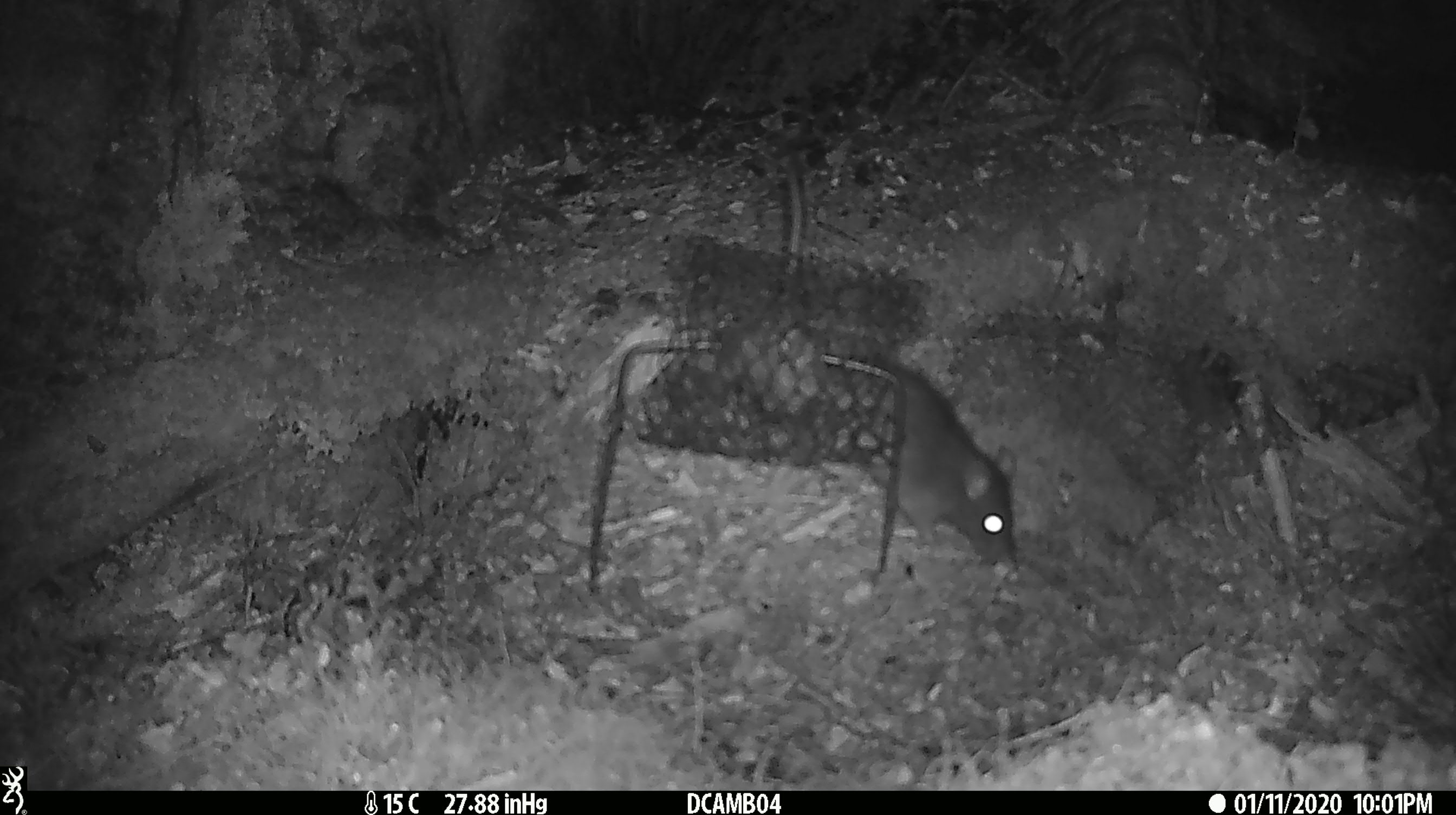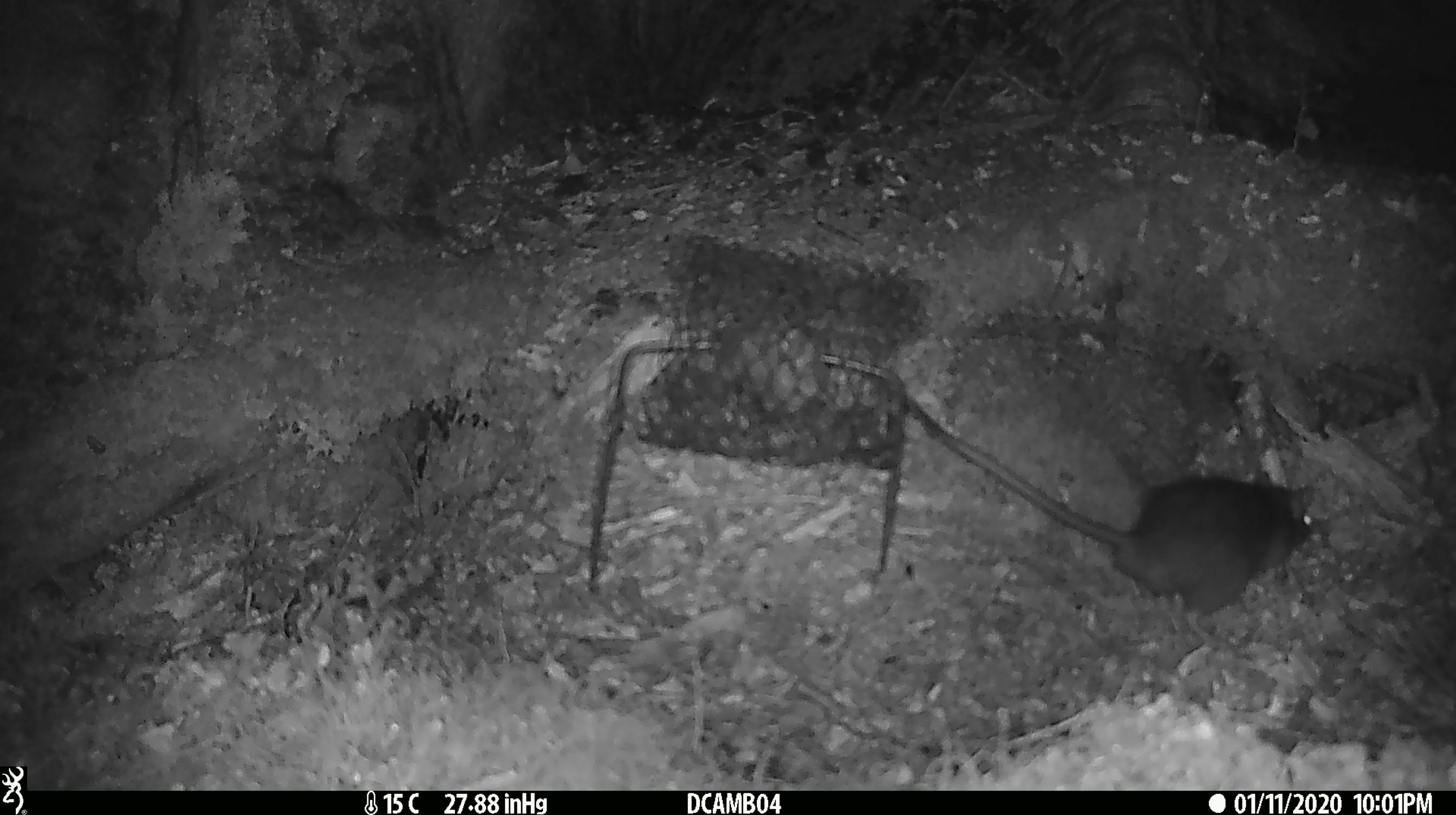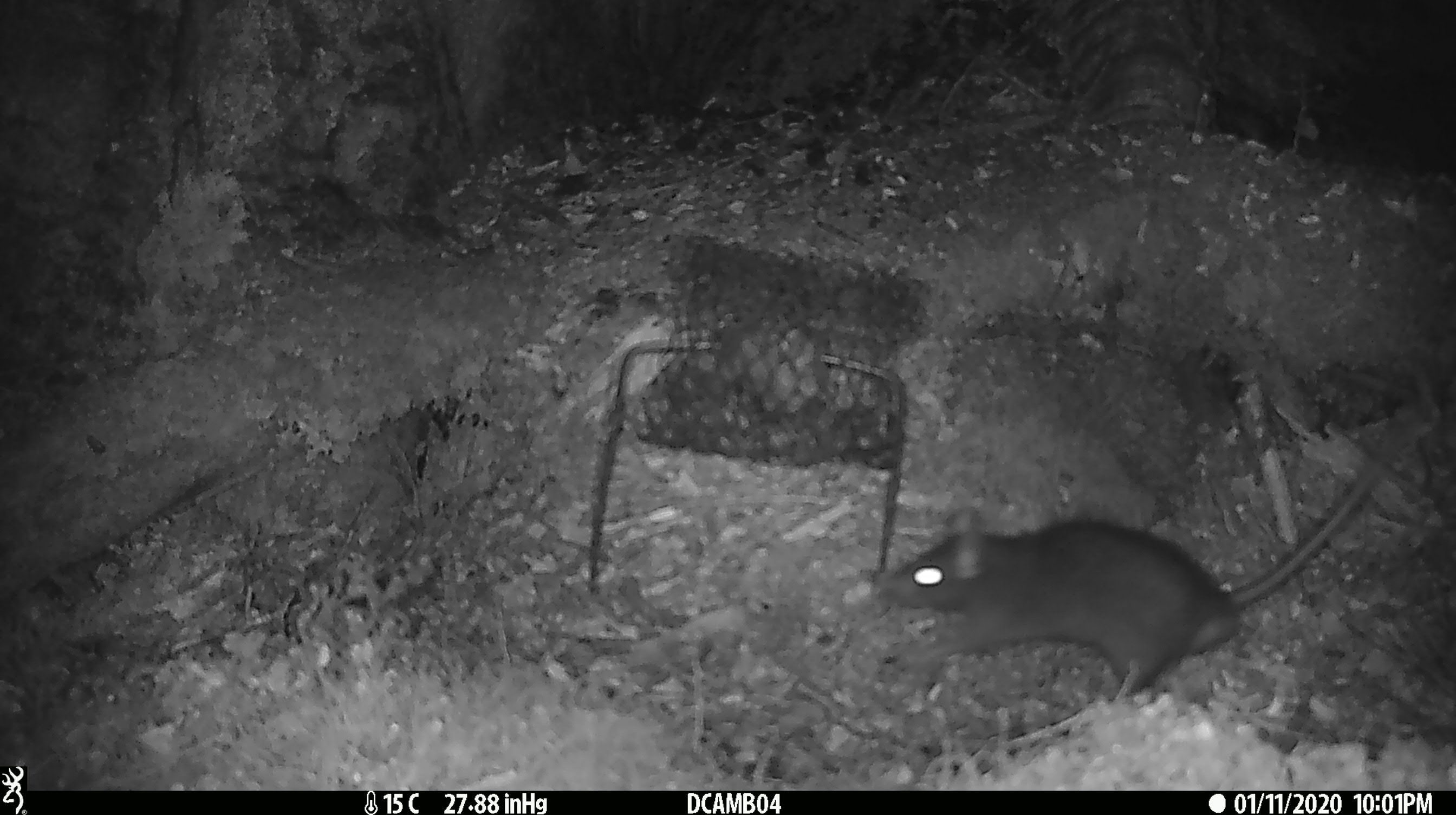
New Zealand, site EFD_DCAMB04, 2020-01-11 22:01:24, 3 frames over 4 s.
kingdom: Animalia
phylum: Chordata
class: Mammalia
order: Rodentia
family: Muridae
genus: Rattus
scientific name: Rattus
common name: rat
Rat (Rattus).